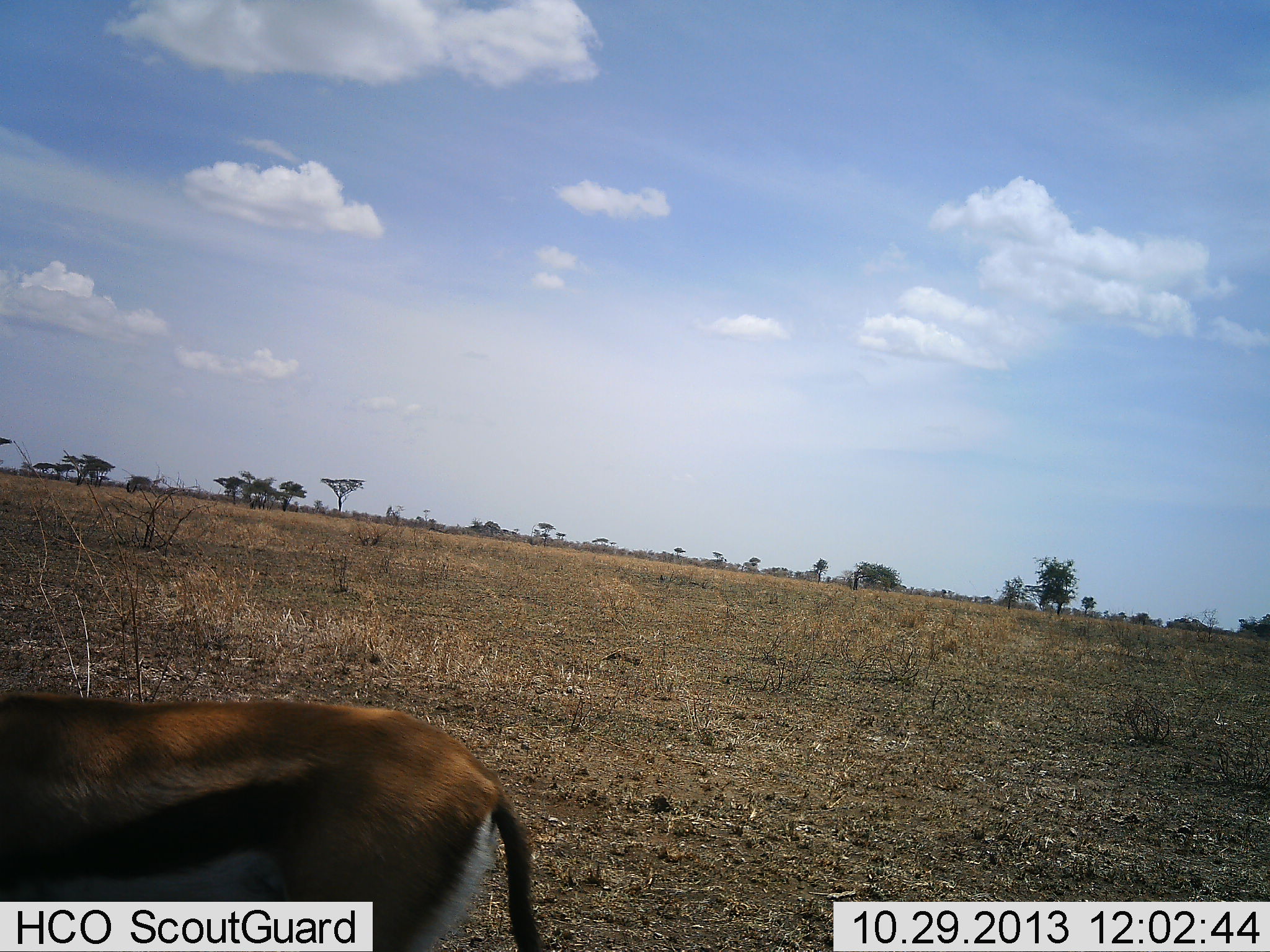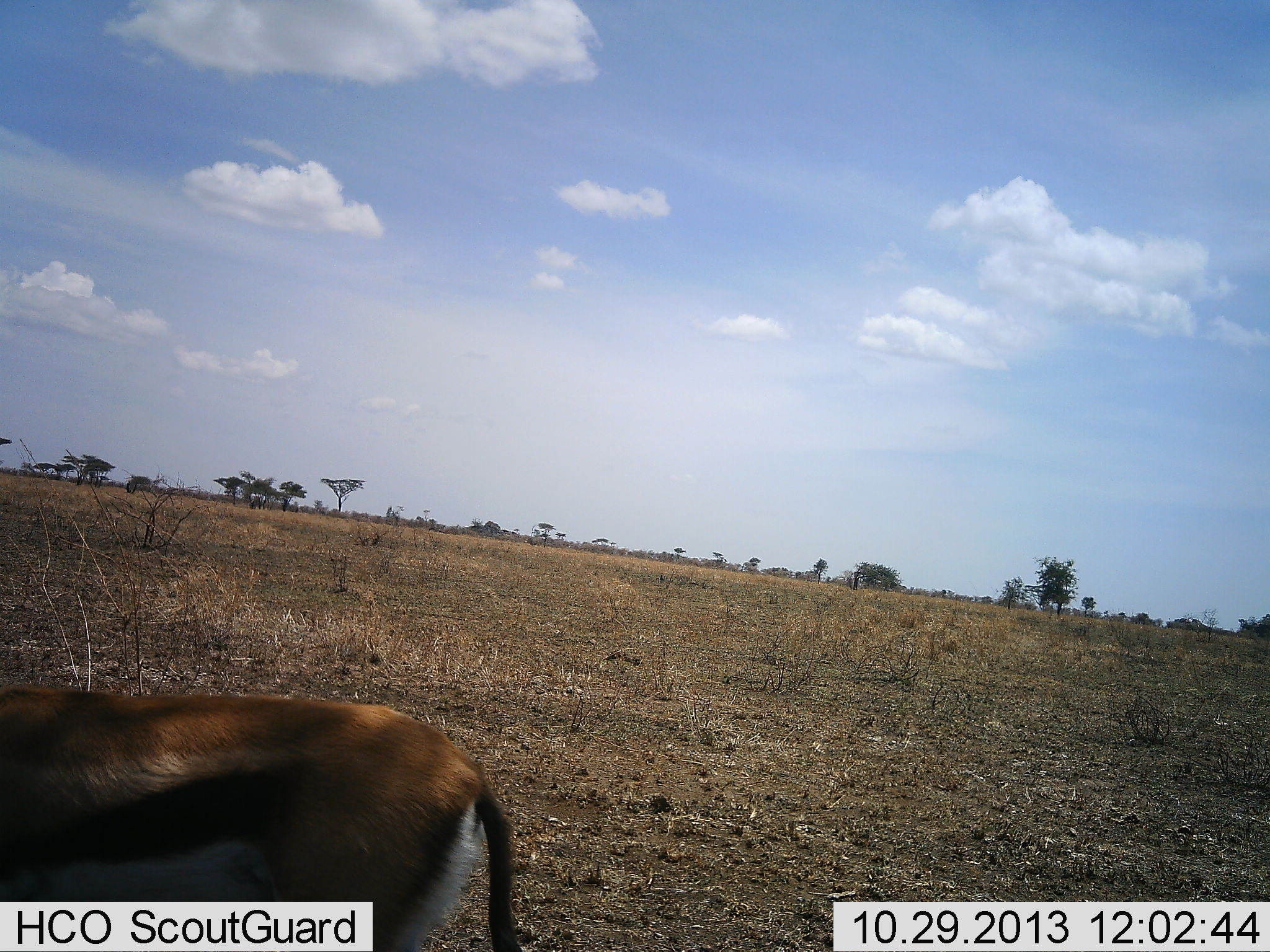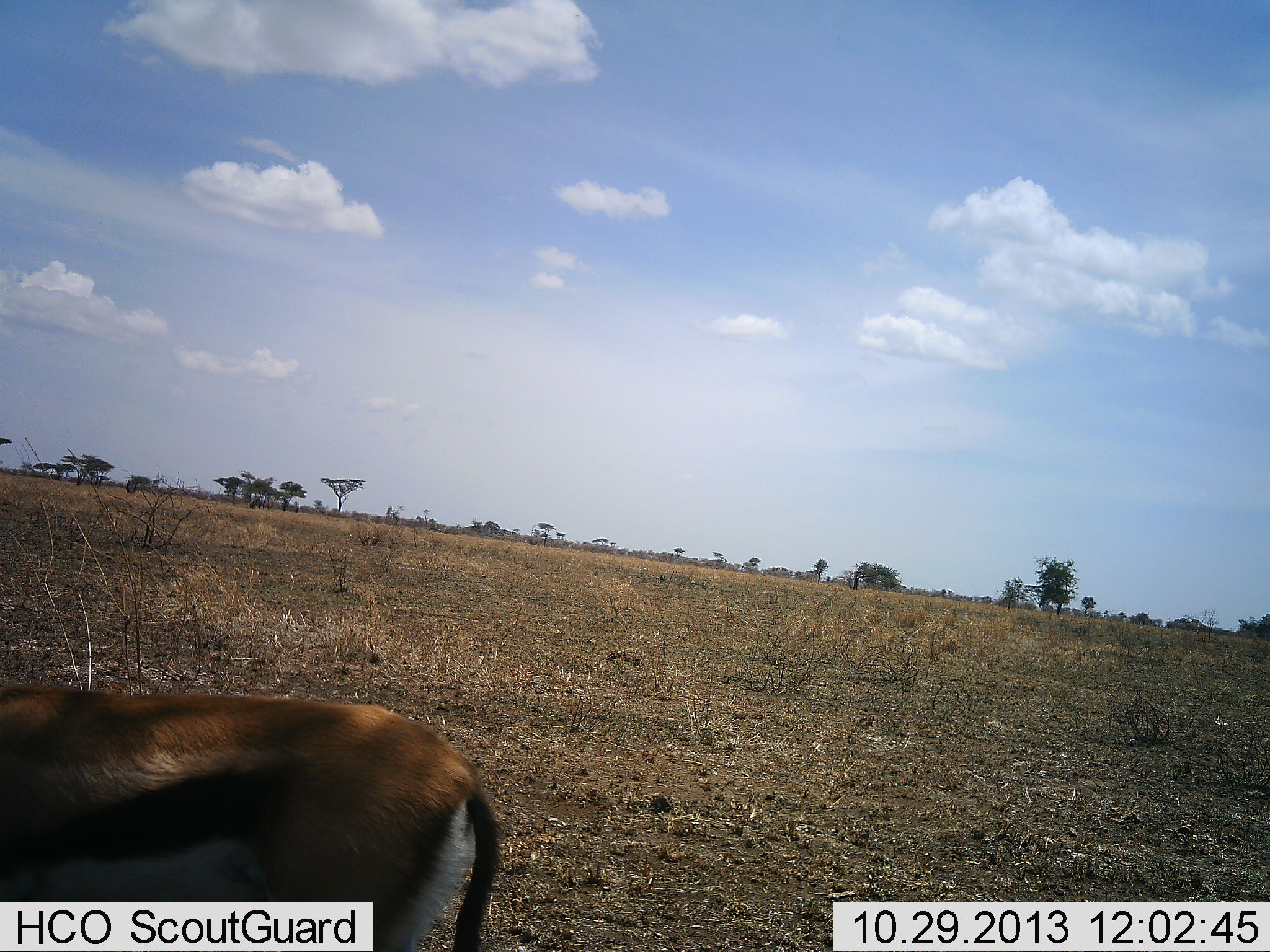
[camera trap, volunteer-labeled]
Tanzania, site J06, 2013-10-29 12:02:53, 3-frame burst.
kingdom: Animalia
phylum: Chordata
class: Mammalia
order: Artiodactyla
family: Bovidae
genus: Eudorcas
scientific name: Eudorcas thomsonii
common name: thomson's gazelle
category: gazellethomsons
Gazellethomsons (thomson's gazelle) (Eudorcas thomsonii), count 1. Behavior (volunteer vote fractions): standing 76%, resting 0%, moving 15%, interacting 0%. Young present (vote fraction): 0%. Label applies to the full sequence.